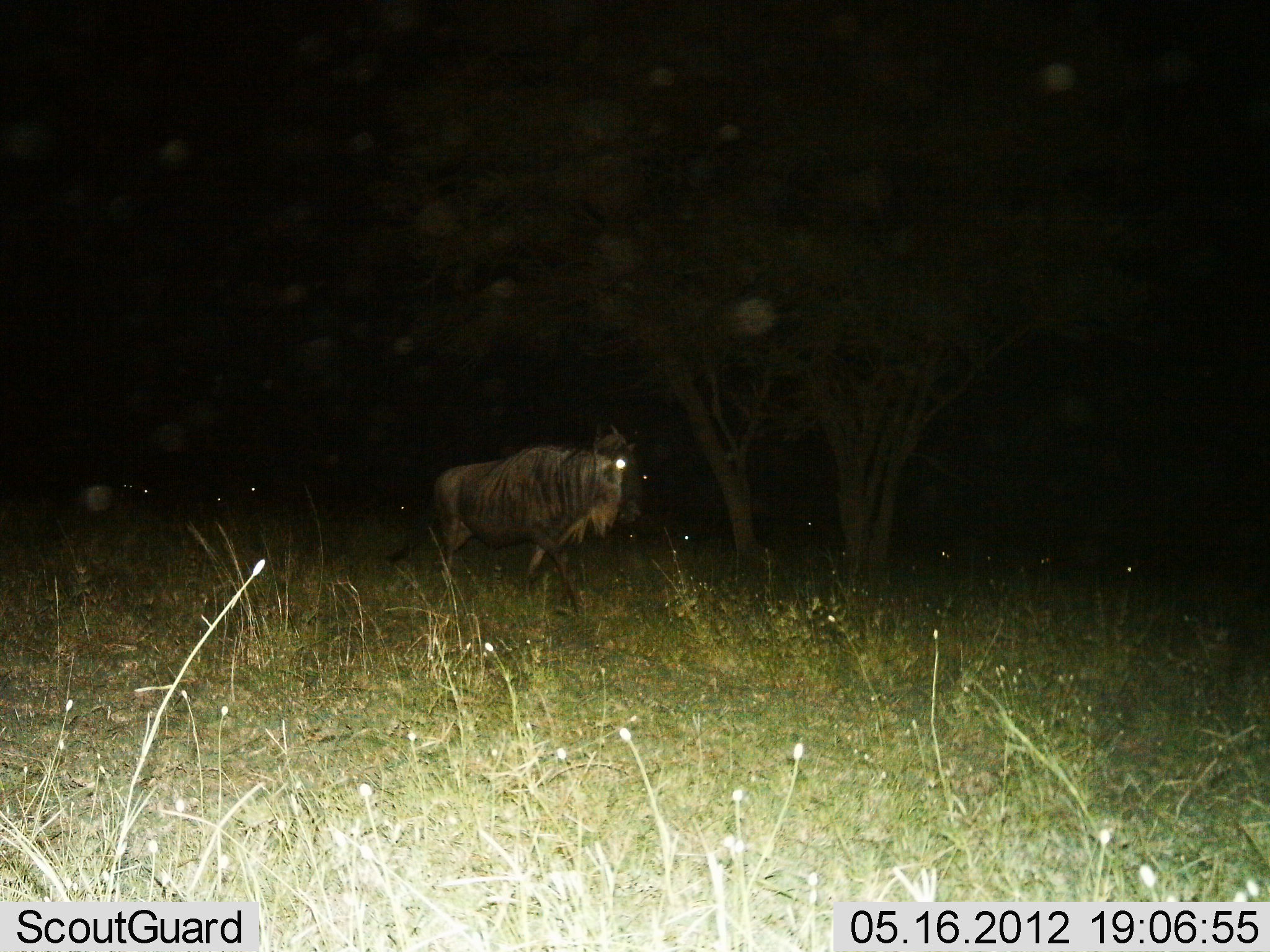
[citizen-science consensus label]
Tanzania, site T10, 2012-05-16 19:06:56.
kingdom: Animalia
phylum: Chordata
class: Mammalia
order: Artiodactyla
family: Bovidae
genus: Connochaetes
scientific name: Connochaetes taurinus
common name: blue wildebeest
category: wildebeest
Wildebeest (blue wildebeest) (Connochaetes taurinus), count 1. Behavior (volunteer vote fractions): standing 20%, resting 0%, moving 80%, interacting 0%. Young present (vote fraction): 0%. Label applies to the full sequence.